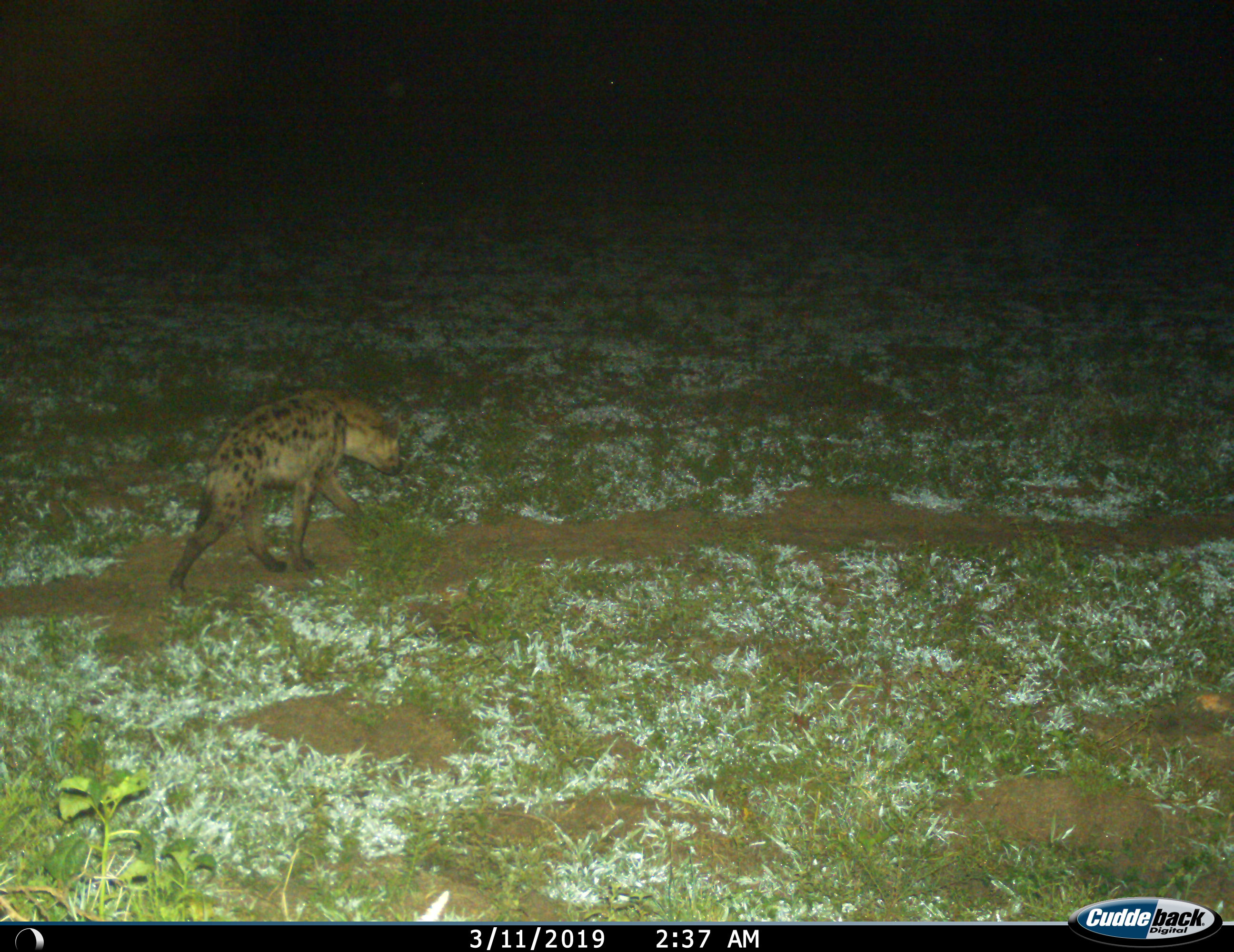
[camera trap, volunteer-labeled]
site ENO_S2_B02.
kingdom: Animalia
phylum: Chordata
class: Mammalia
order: Carnivora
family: Hyaenidae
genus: Crocuta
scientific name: Crocuta crocuta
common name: spotted hyena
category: hyenaspotted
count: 1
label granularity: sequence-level